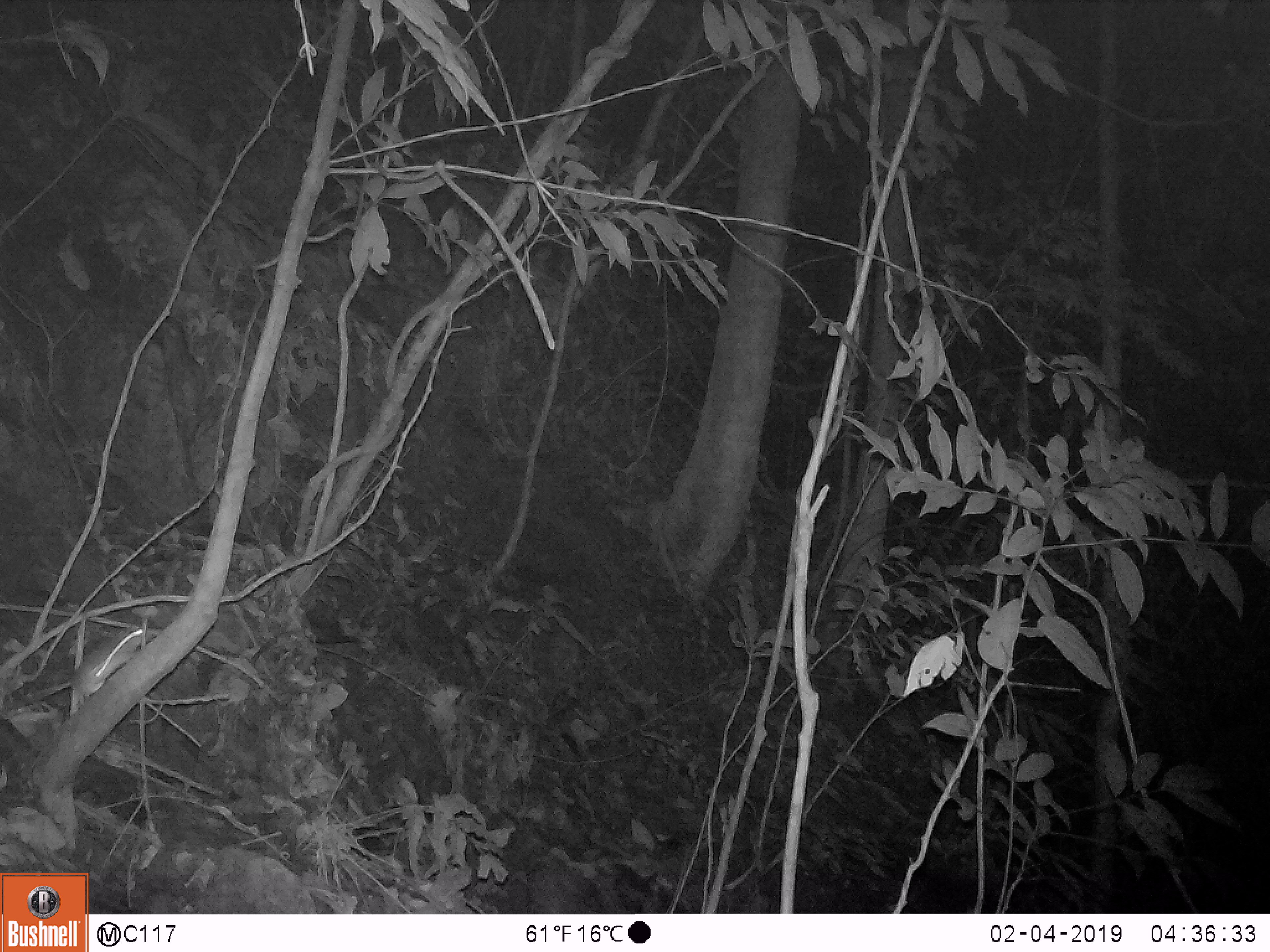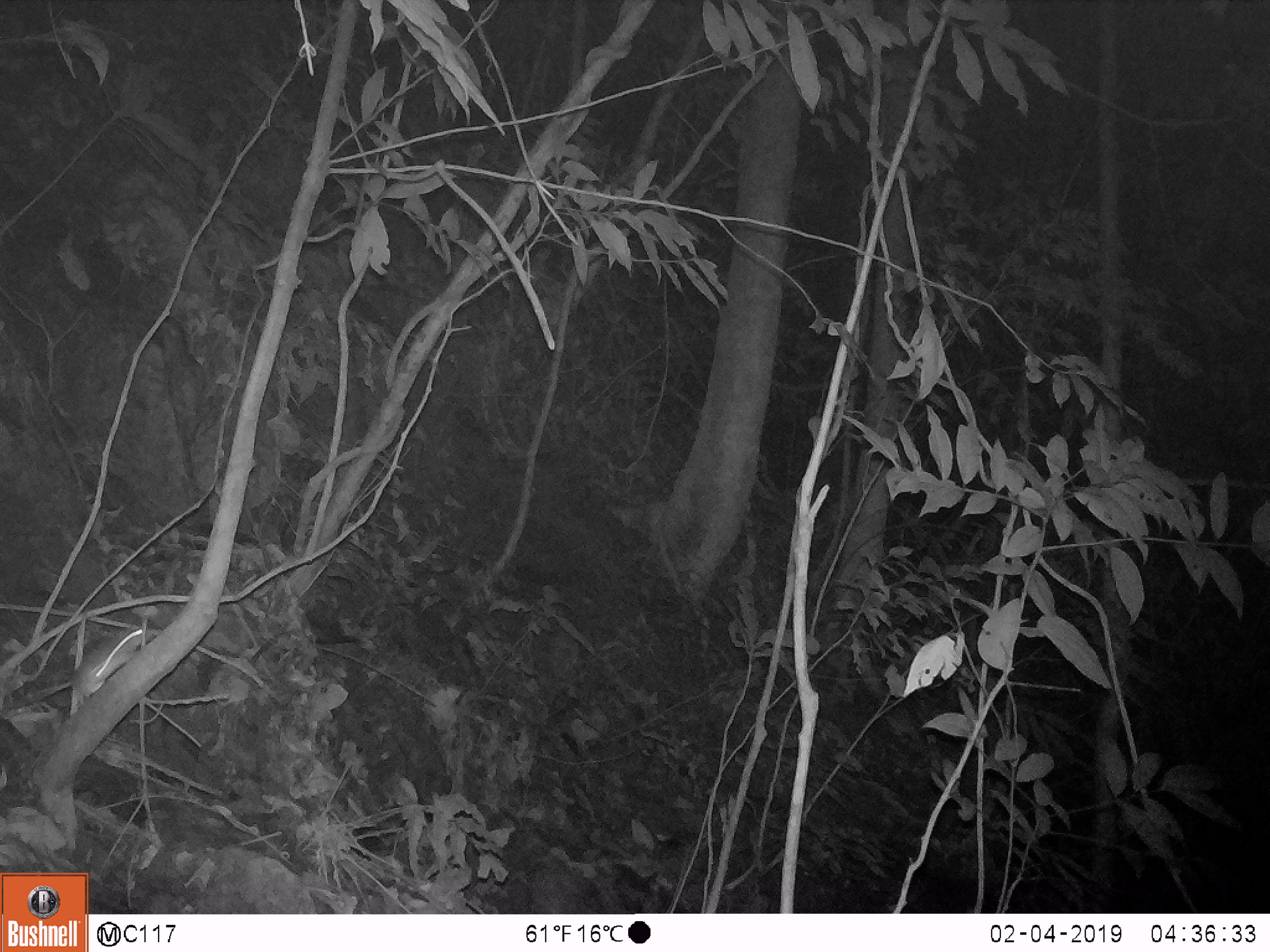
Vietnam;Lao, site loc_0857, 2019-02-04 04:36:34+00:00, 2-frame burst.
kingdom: Animalia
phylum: Chordata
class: Mammalia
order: Rodentia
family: Muridae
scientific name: Muridae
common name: old-world mice and rats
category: unidentified murid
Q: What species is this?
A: Unidentified murid (old-world mice and rats) (Muridae).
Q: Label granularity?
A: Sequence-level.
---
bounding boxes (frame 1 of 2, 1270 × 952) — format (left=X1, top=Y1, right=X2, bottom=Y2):
unidentified murid: (left=72, top=628, right=163, bottom=698)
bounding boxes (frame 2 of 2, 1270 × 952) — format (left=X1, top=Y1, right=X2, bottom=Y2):
unidentified murid: (left=70, top=625, right=162, bottom=699)